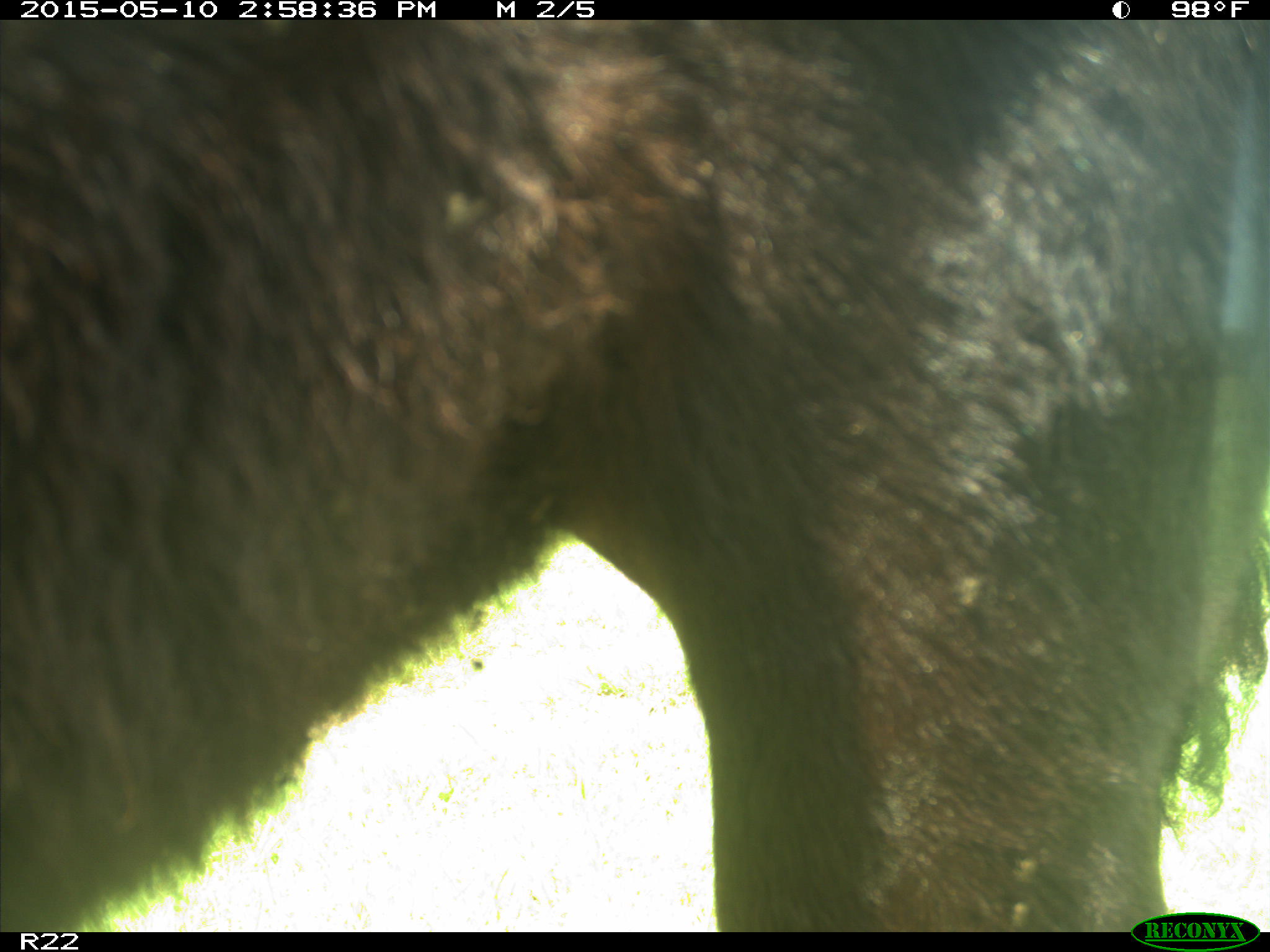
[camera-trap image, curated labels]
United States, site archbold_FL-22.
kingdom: Animalia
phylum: Chordata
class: Mammalia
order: Artiodactyla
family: Bovidae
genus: Bos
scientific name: Bos taurus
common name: domestic cow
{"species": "Bos taurus (domestic cow)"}